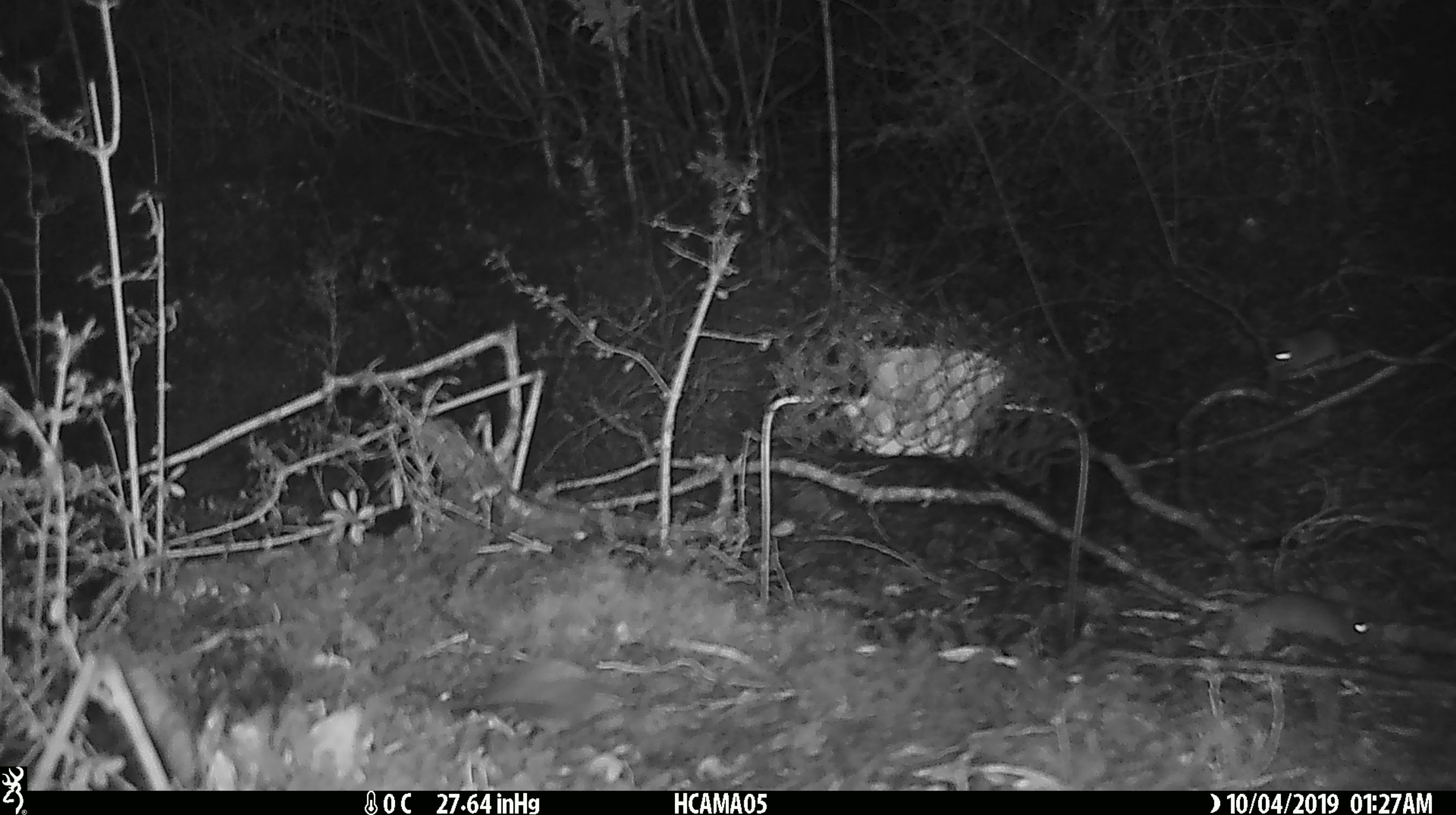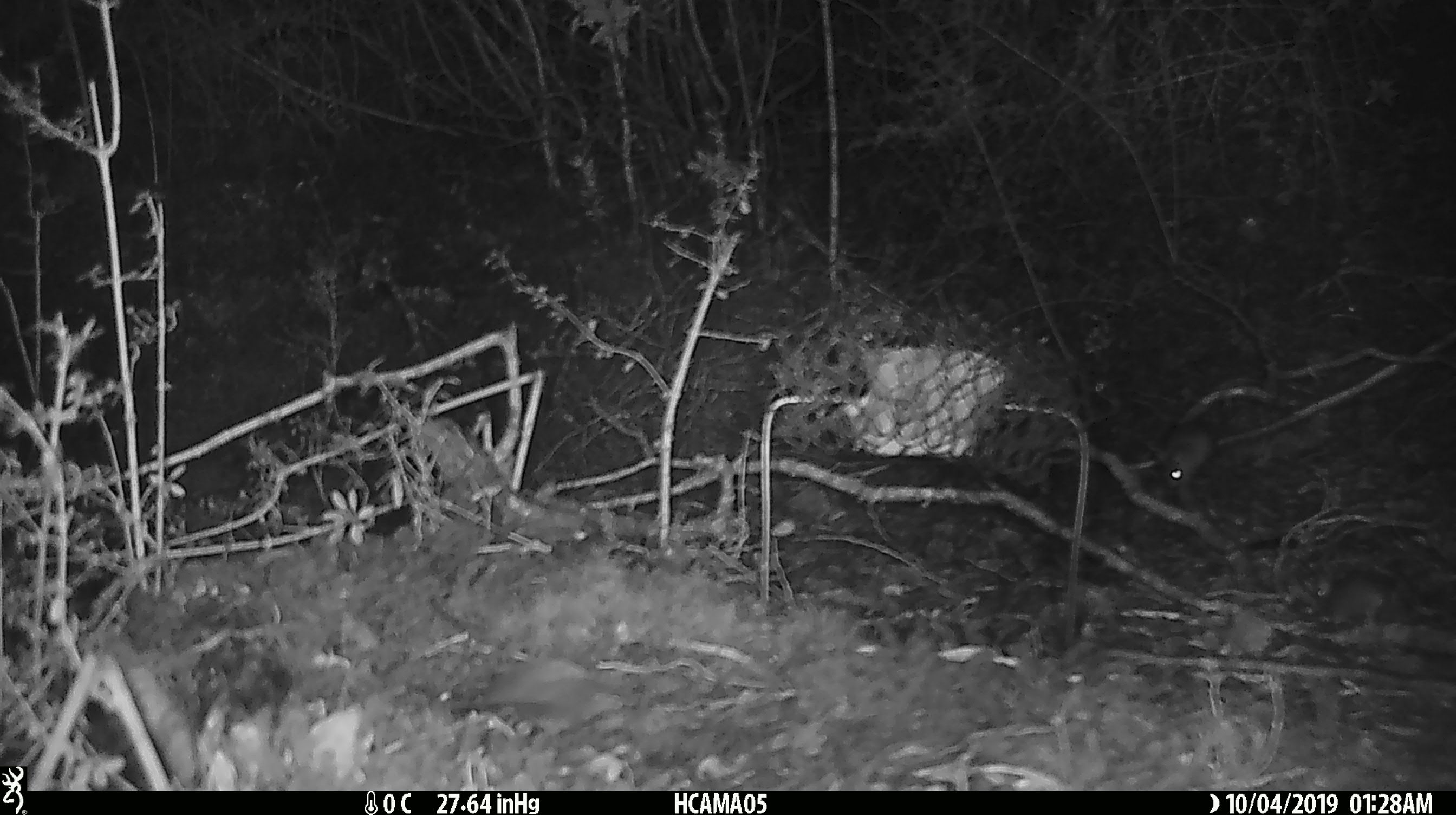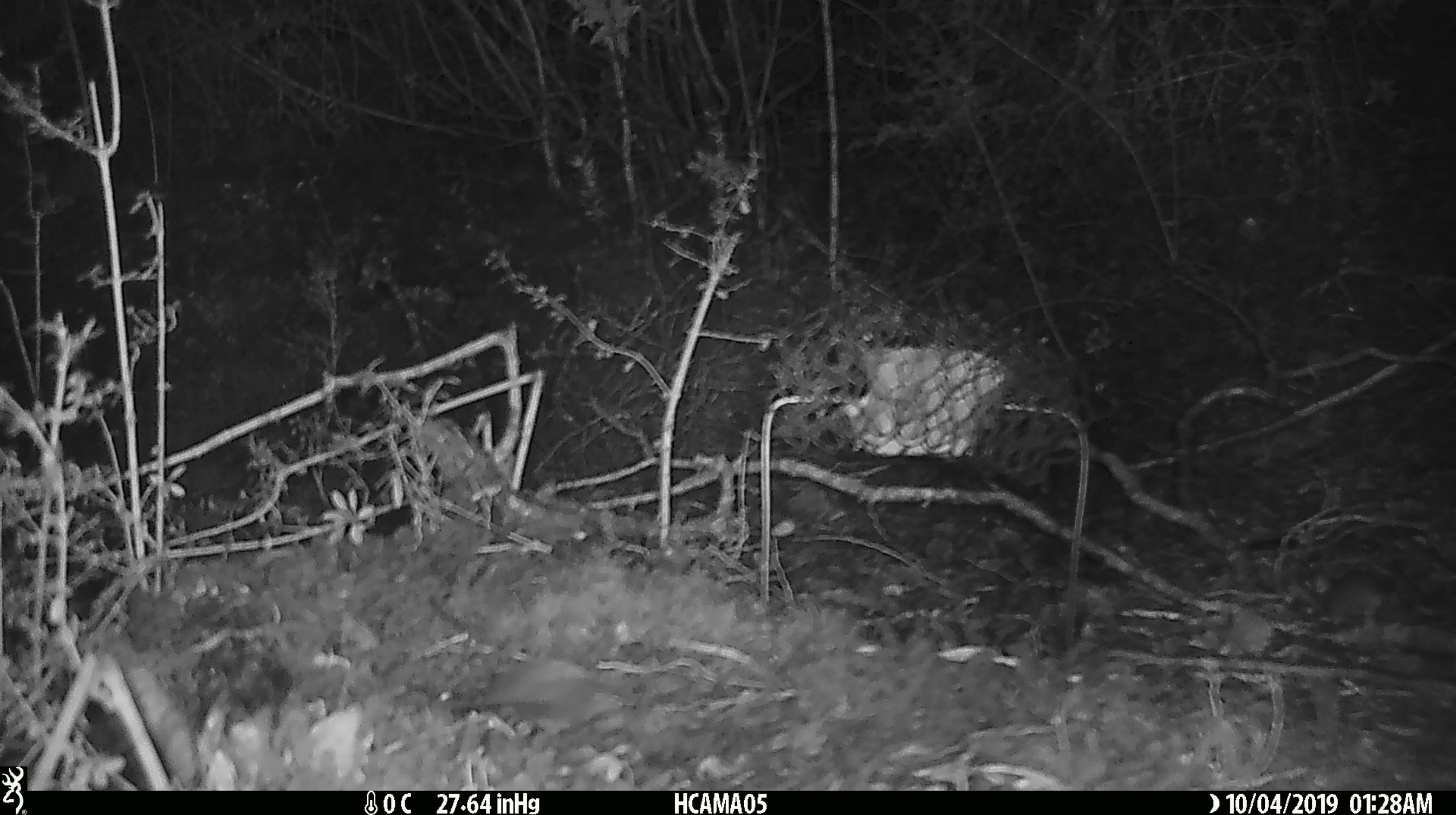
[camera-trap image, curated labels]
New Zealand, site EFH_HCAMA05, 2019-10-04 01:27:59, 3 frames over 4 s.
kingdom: Animalia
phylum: Chordata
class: Mammalia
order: Rodentia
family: Muridae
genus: Rattus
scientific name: Rattus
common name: rat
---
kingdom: Animalia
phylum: Chordata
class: Mammalia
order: Rodentia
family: Muridae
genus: Mus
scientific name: Mus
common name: mouse